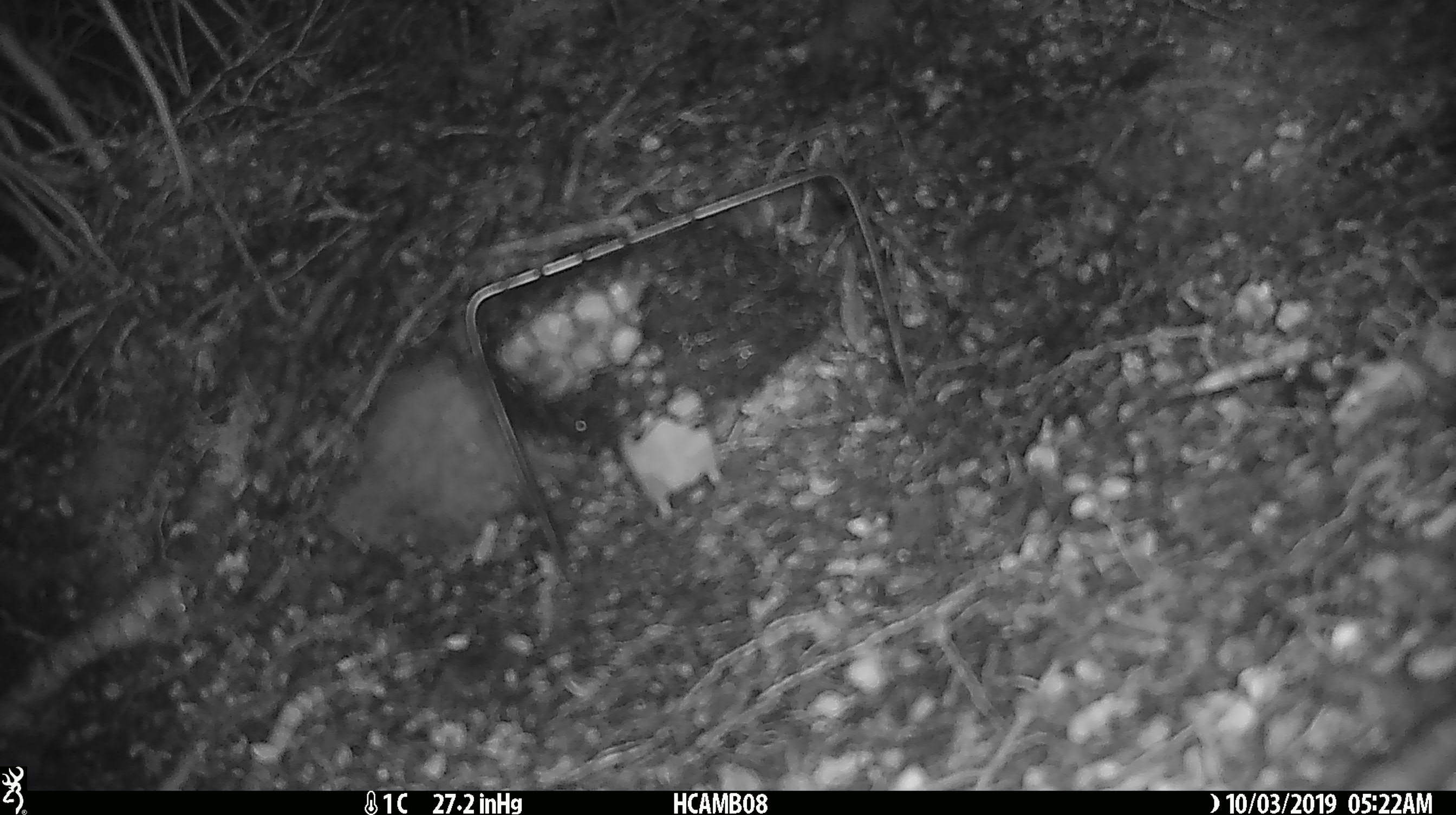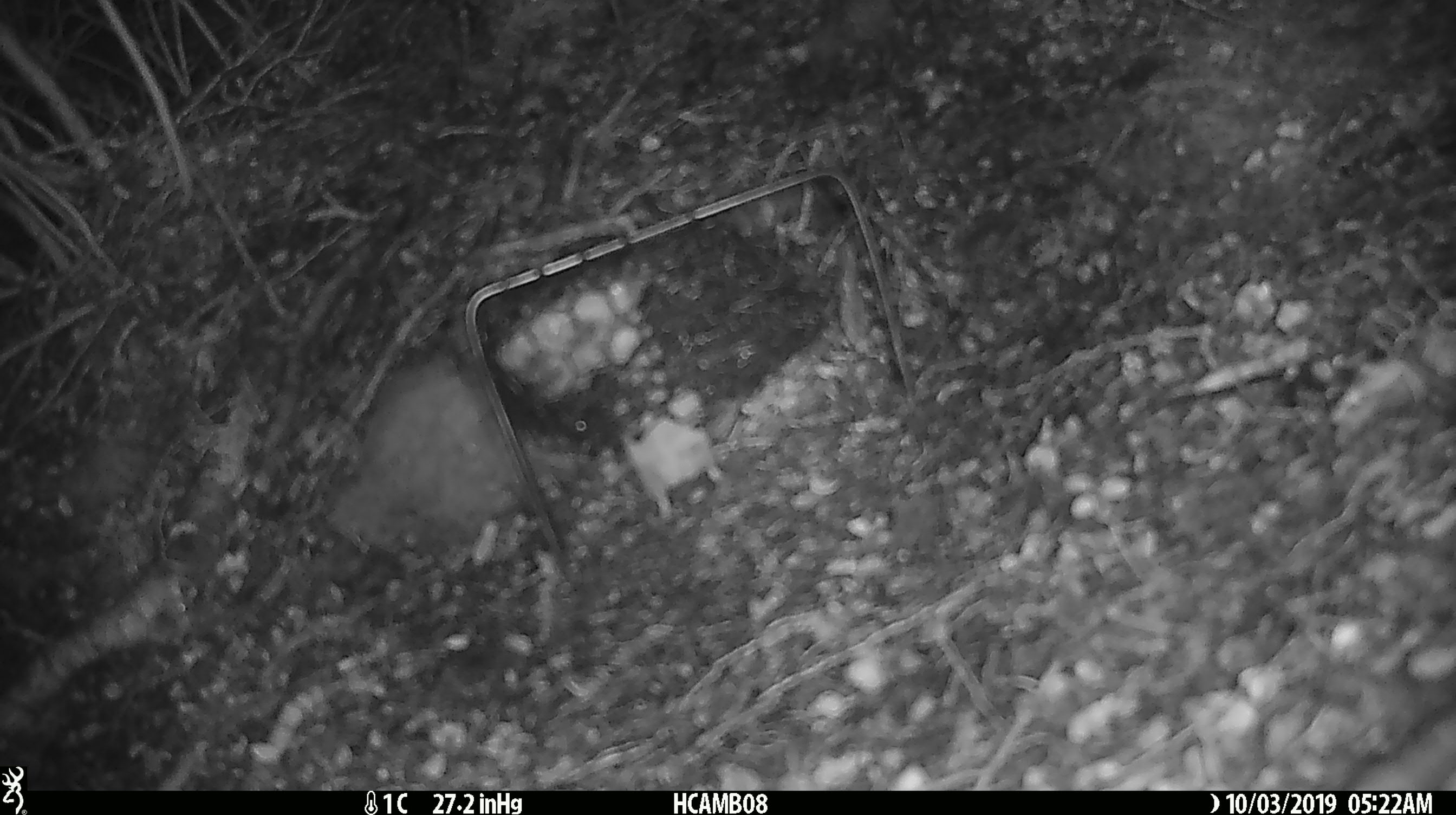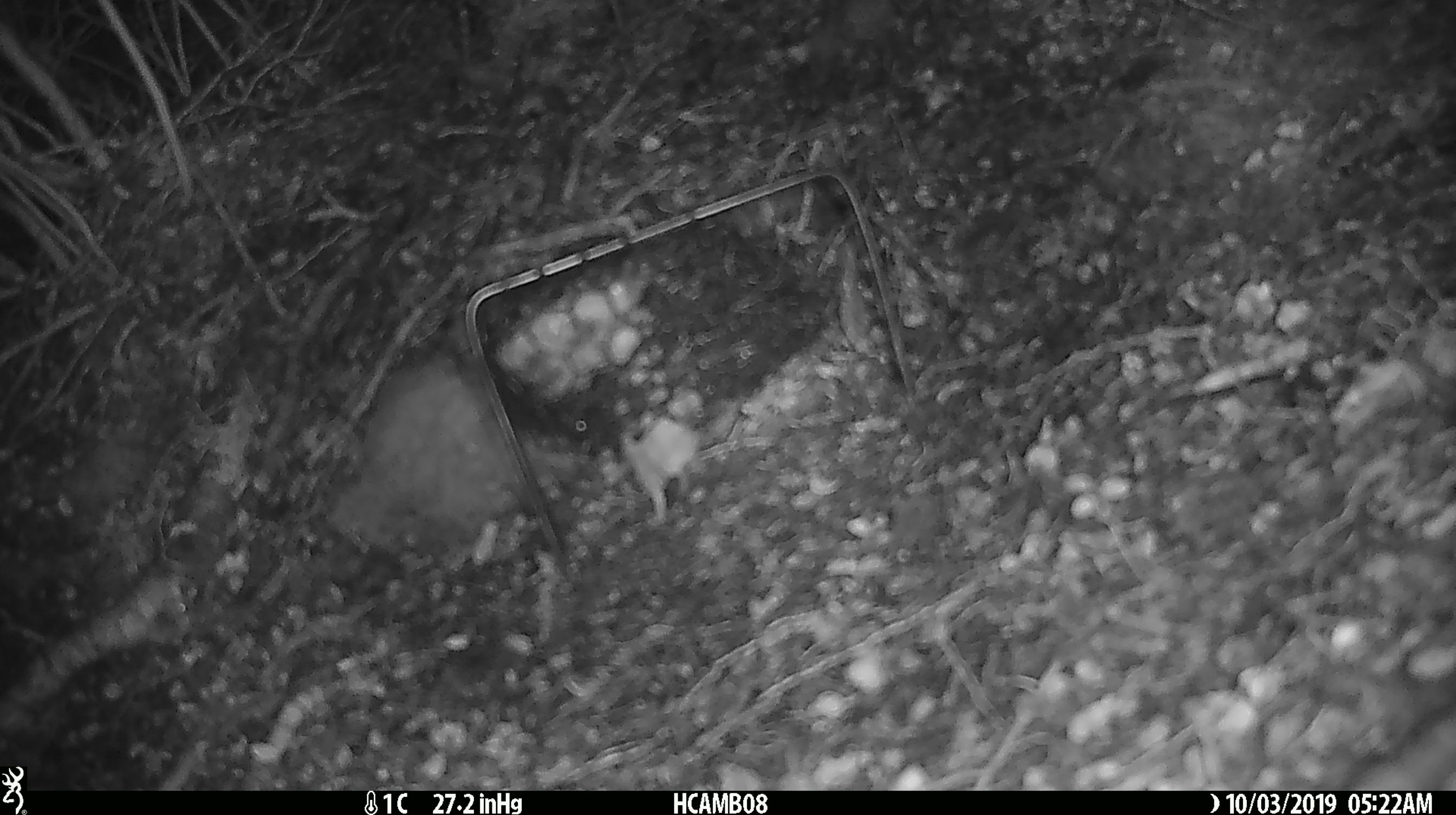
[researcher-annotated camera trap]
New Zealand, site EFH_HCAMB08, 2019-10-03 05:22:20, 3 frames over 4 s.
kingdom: Animalia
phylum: Chordata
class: Mammalia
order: Rodentia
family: Muridae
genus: Mus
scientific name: Mus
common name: mouse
Mouse (Mus).